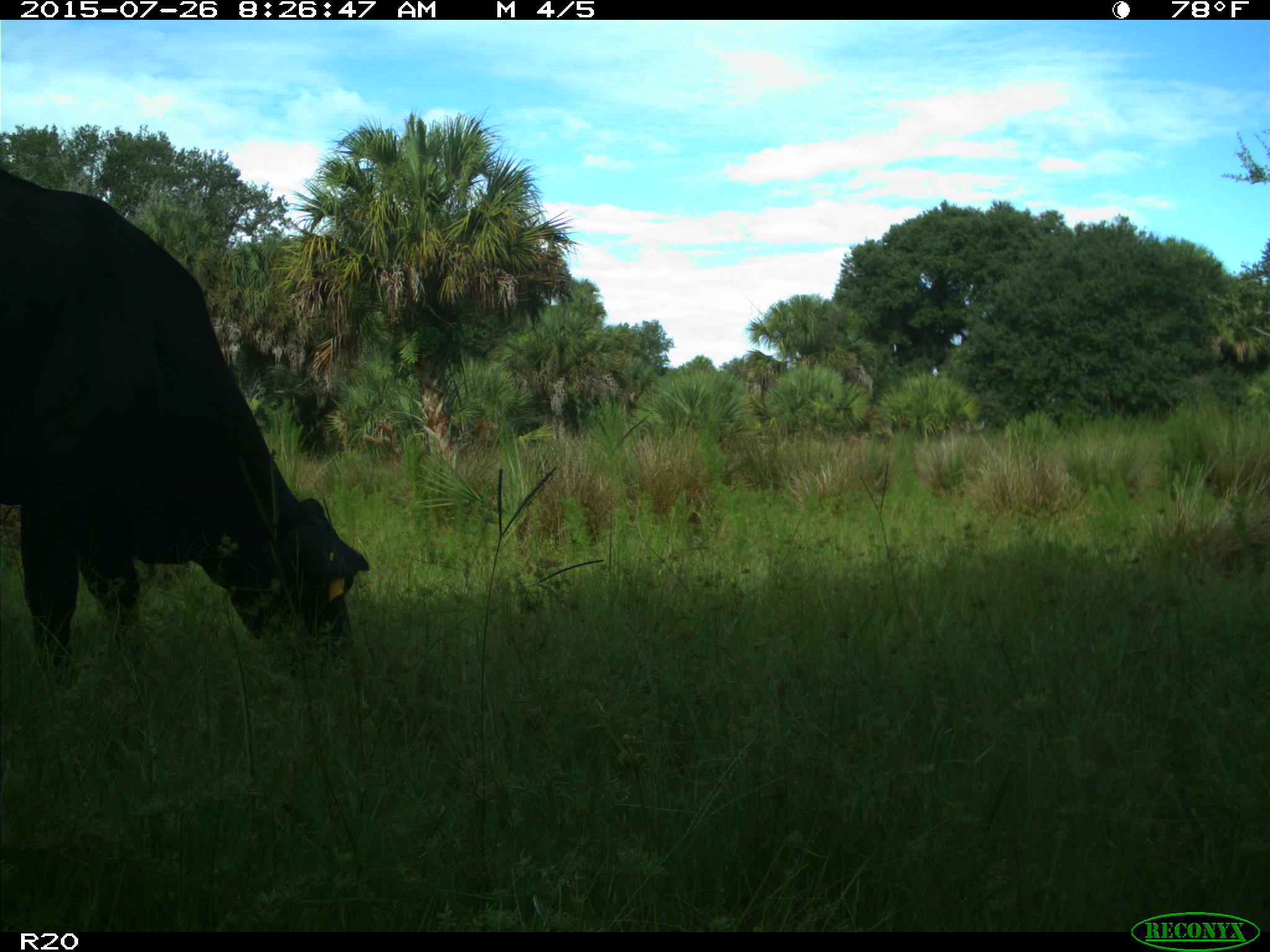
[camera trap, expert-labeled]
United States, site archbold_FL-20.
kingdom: Animalia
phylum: Chordata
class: Mammalia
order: Artiodactyla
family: Bovidae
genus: Bos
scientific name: Bos taurus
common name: domestic cow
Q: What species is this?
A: Bos taurus (domestic cow).